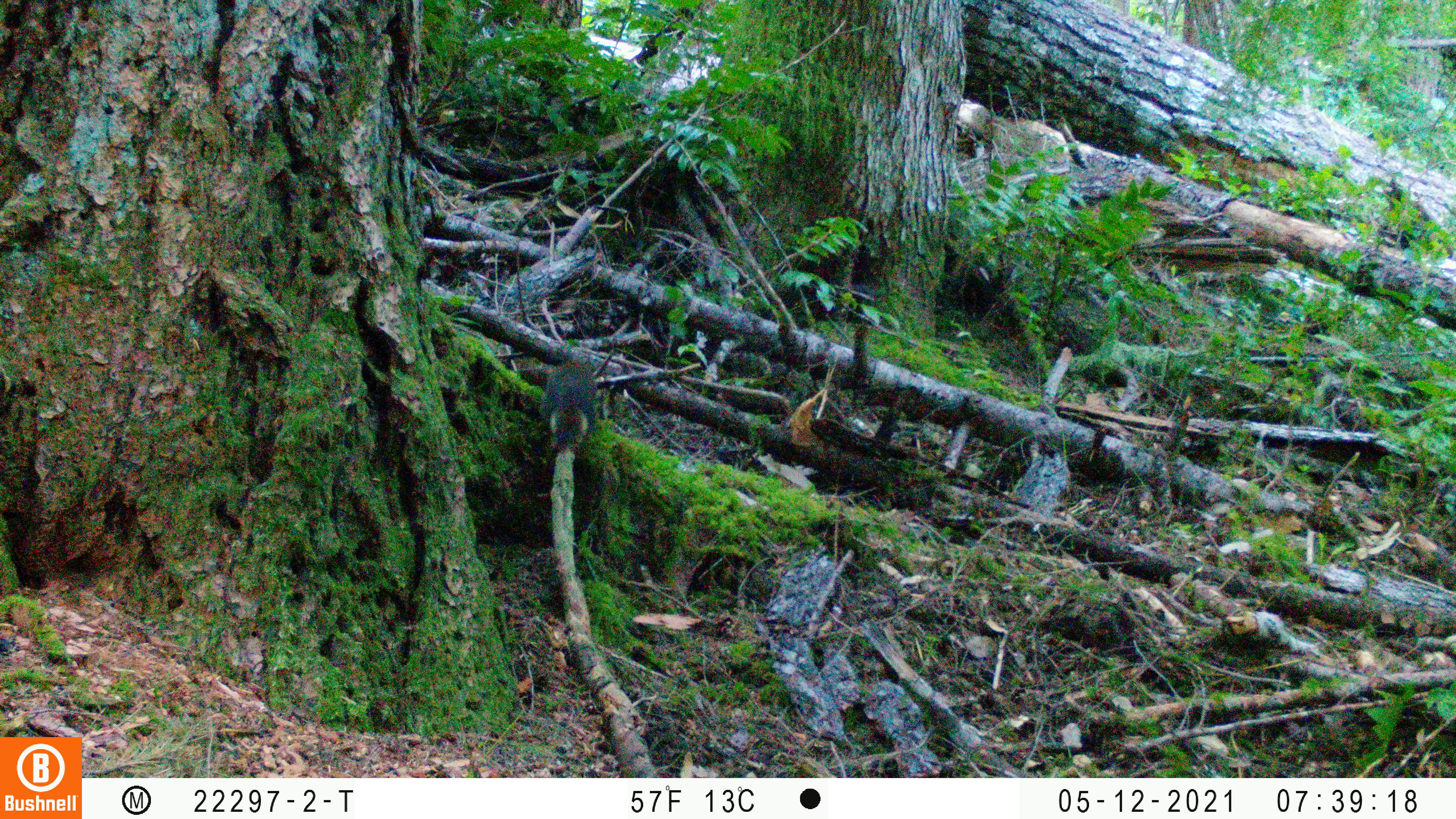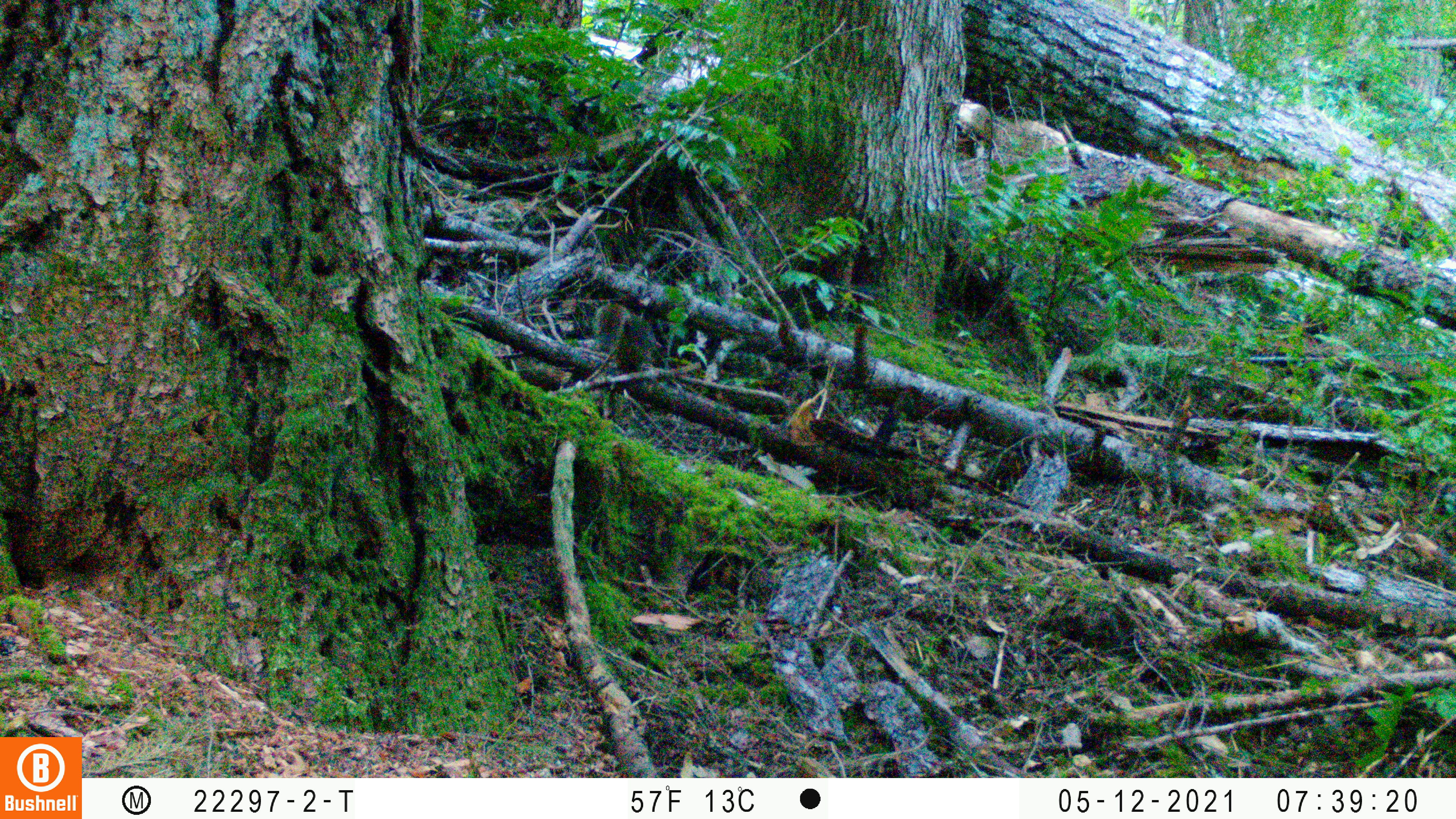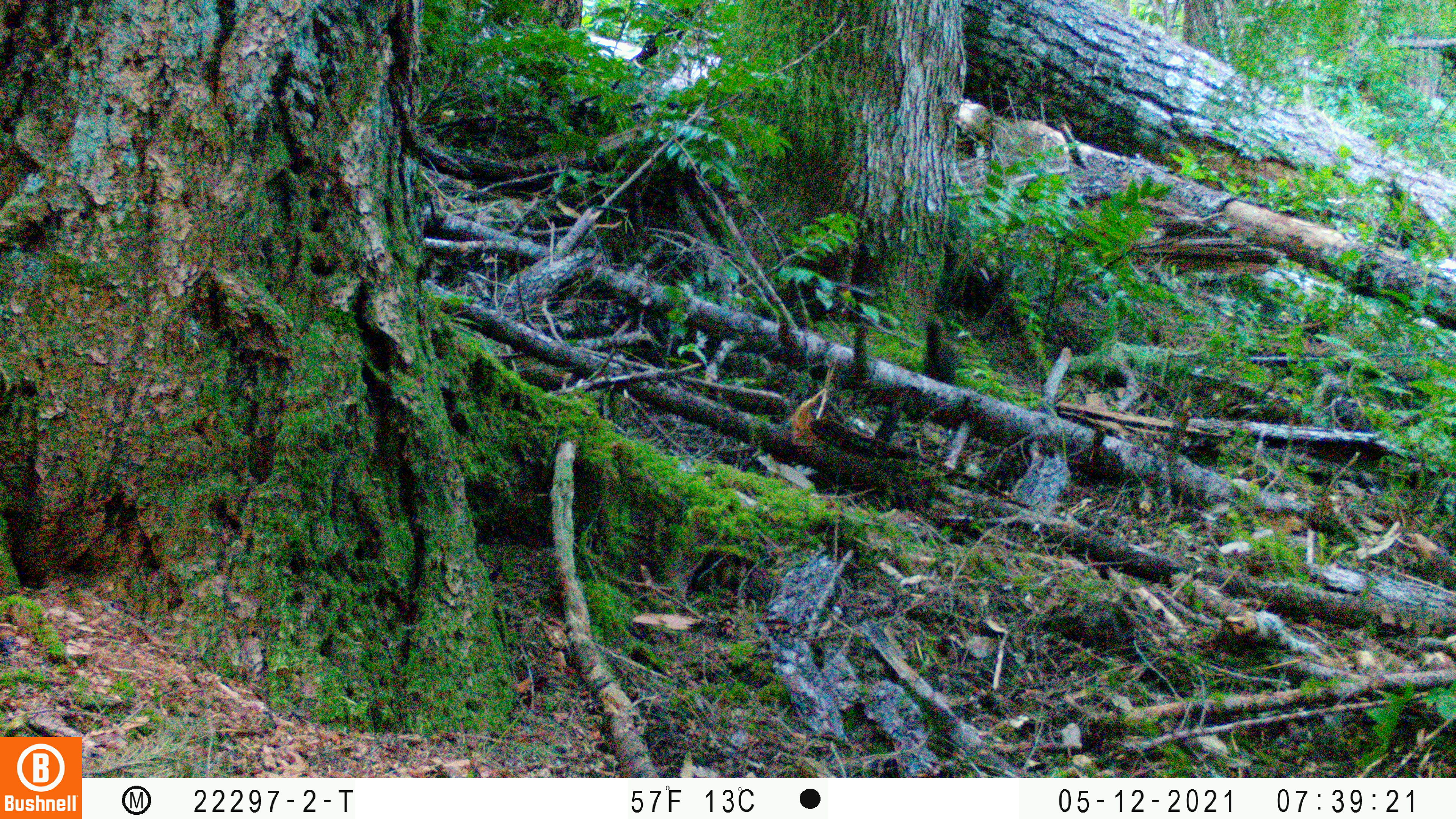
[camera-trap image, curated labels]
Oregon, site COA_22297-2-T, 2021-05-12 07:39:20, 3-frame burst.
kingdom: Animalia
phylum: Chordata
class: Mammalia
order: Rodentia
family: Sciuridae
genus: Tamiasciurus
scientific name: Tamiasciurus douglasii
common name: douglas squirrel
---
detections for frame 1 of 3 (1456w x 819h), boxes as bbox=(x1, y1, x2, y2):
douglas squirrel: bbox=(533, 341, 623, 460)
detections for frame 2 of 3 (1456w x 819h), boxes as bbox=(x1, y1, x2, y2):
douglas squirrel: bbox=(572, 277, 683, 388)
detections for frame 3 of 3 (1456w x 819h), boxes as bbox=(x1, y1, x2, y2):
douglas squirrel: bbox=(906, 302, 983, 398)